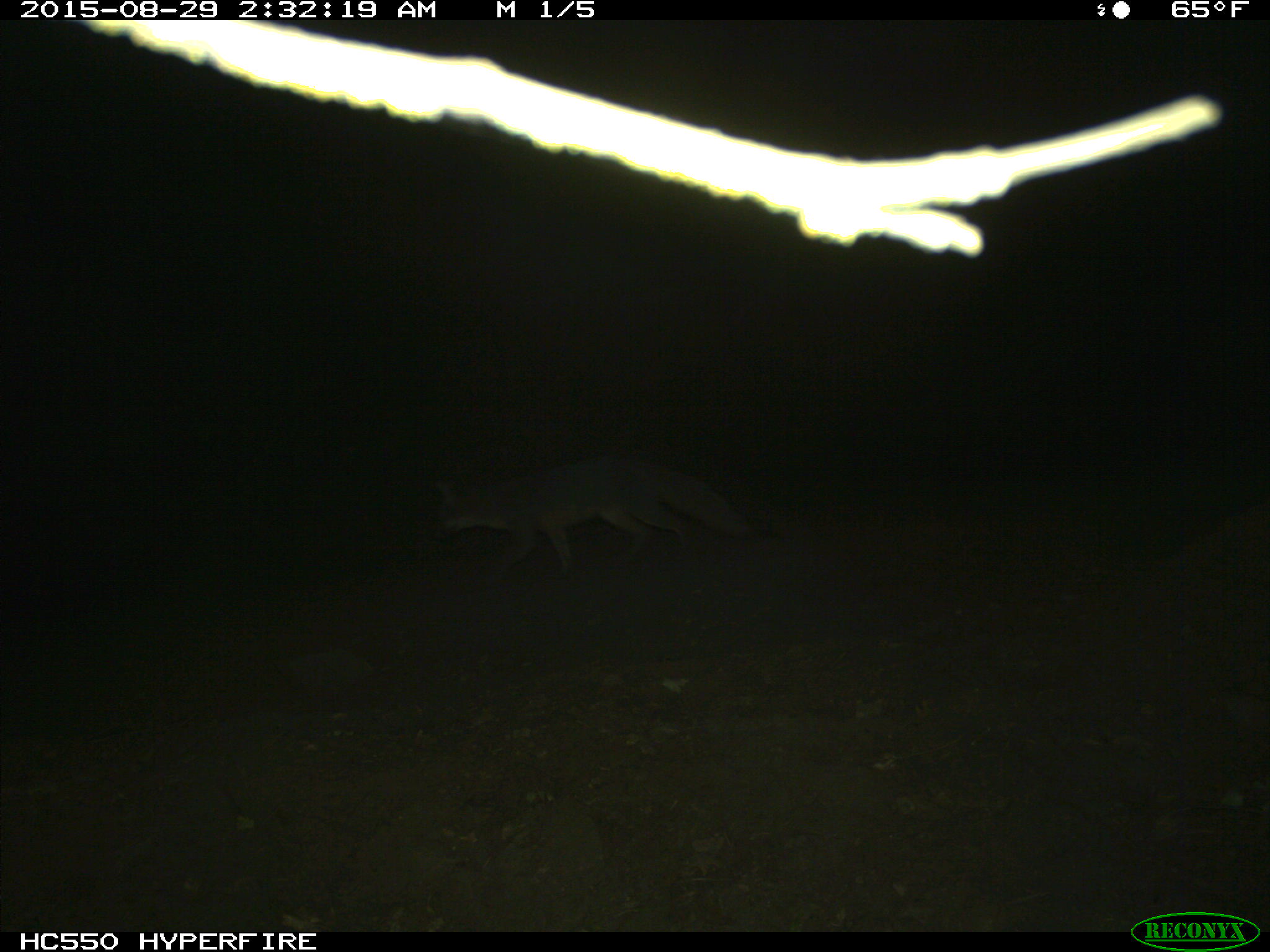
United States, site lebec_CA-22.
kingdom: Animalia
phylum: Chordata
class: Mammalia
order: Carnivora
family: Canidae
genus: Urocyon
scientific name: Urocyon cinereoargenteus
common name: gray fox